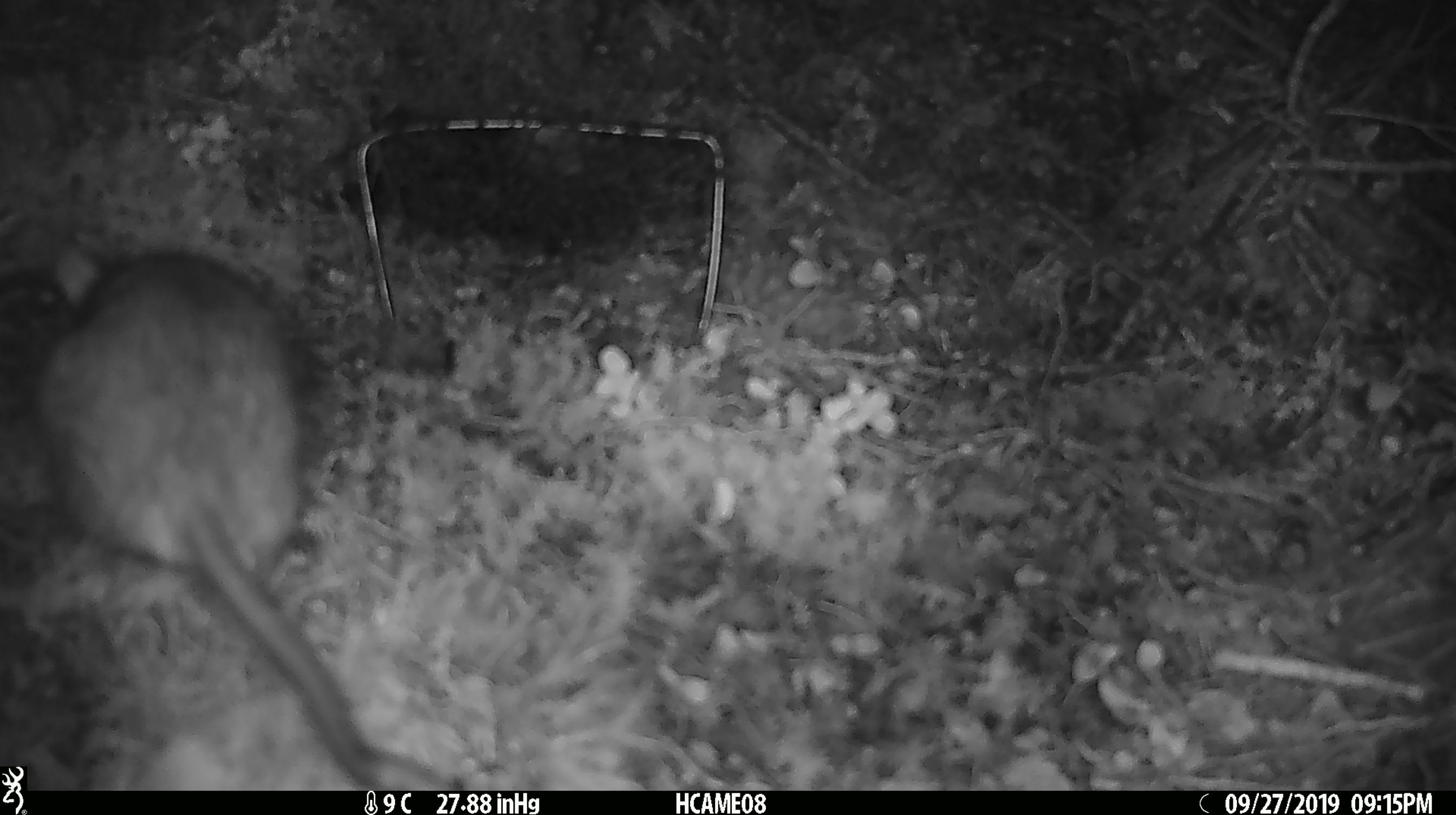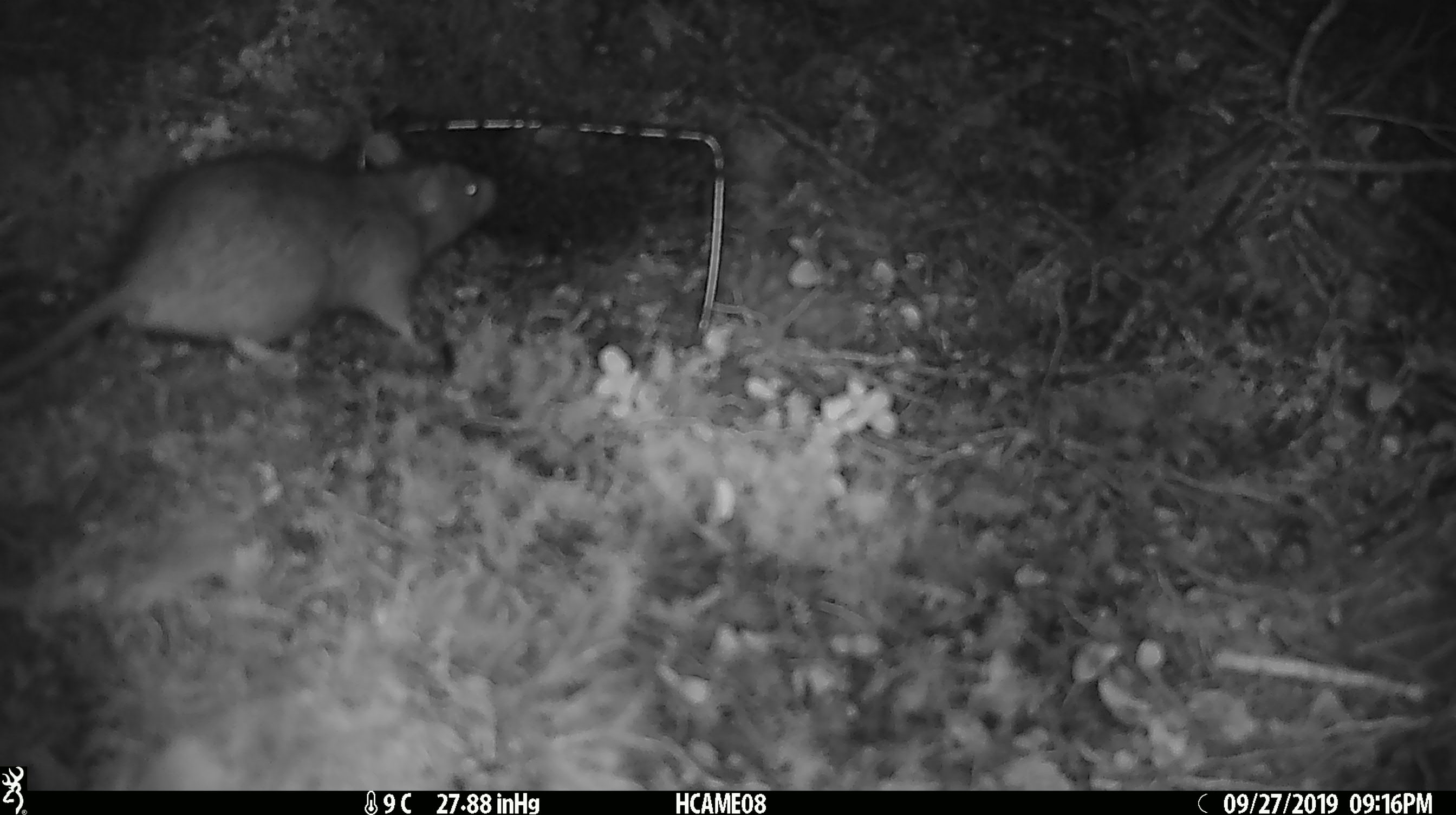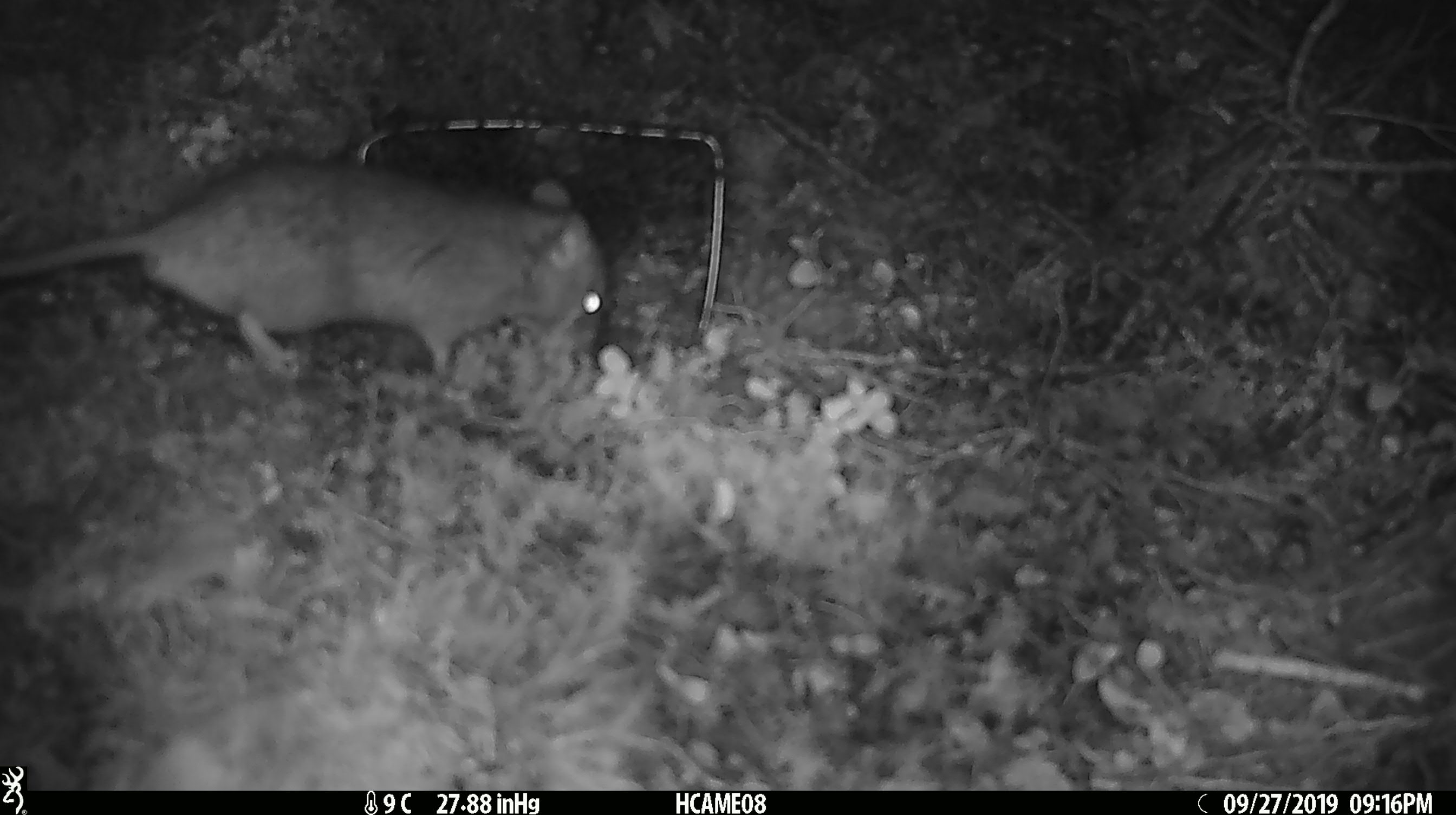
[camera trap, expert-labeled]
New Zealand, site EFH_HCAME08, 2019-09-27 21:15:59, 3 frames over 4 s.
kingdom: Animalia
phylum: Chordata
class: Mammalia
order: Rodentia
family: Muridae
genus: Rattus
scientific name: Rattus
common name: rat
Rat (Rattus).